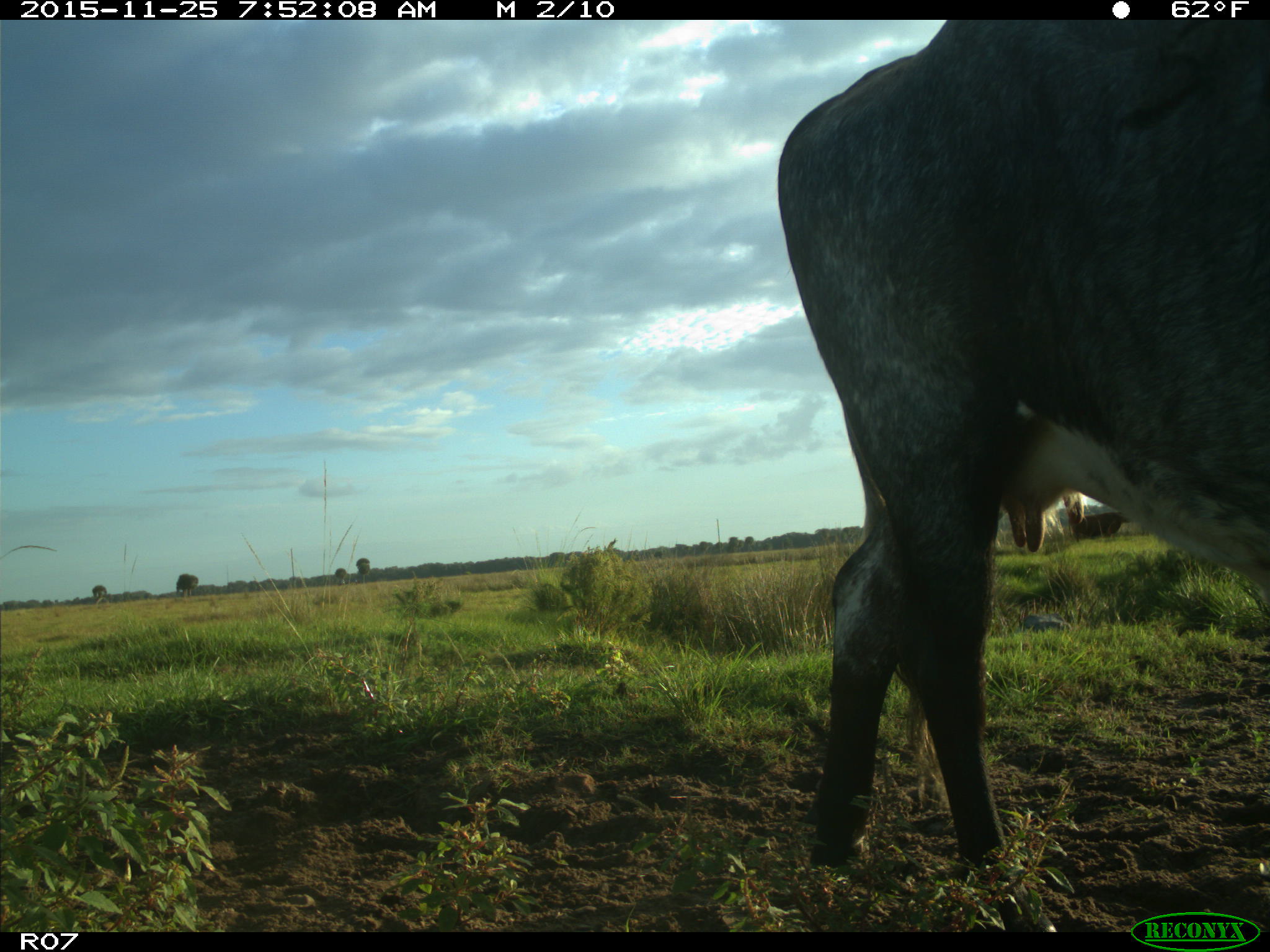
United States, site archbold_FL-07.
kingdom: Animalia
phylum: Chordata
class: Mammalia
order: Artiodactyla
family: Bovidae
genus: Bos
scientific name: Bos taurus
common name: domestic cow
Bos taurus (domestic cow).